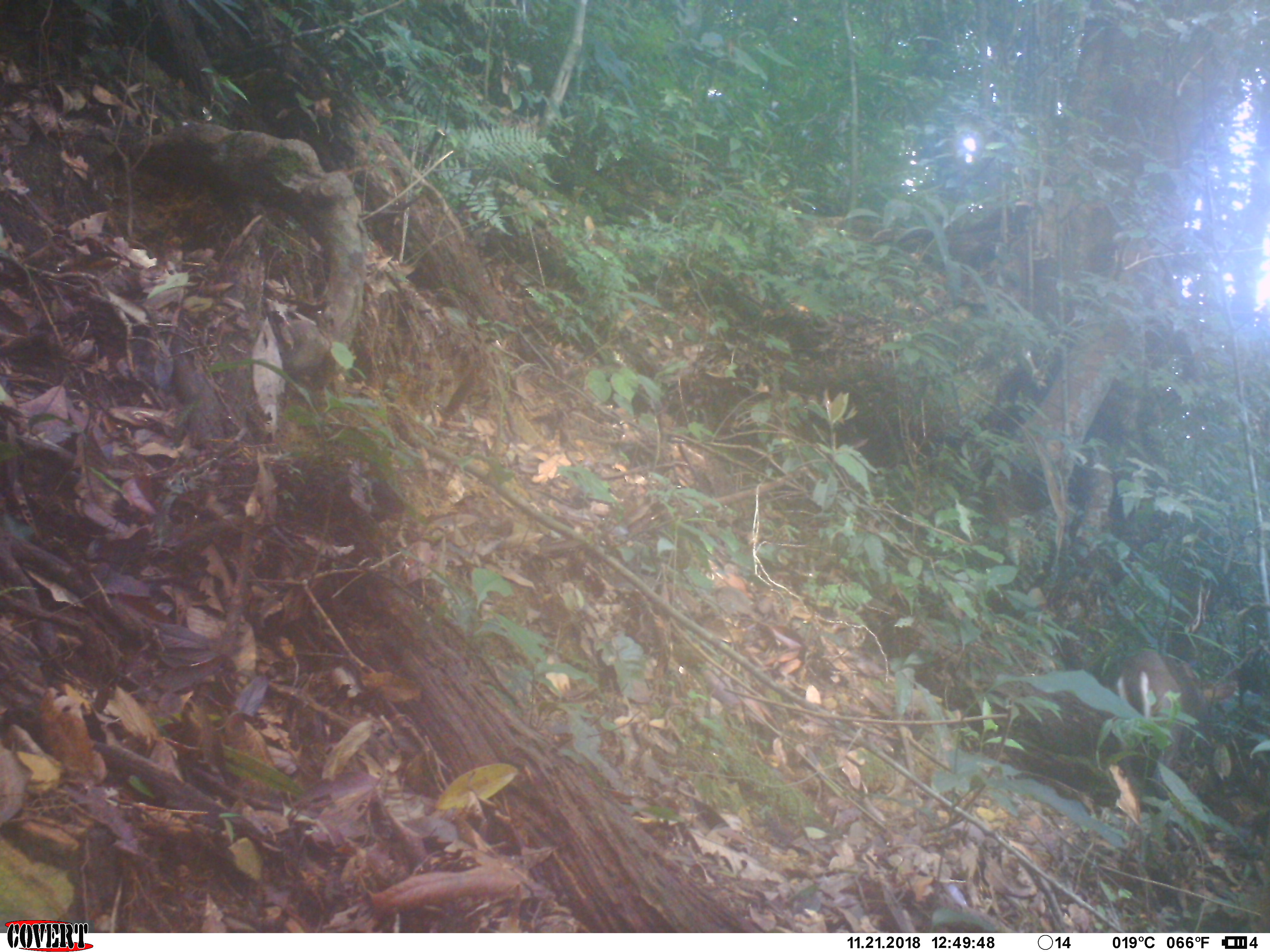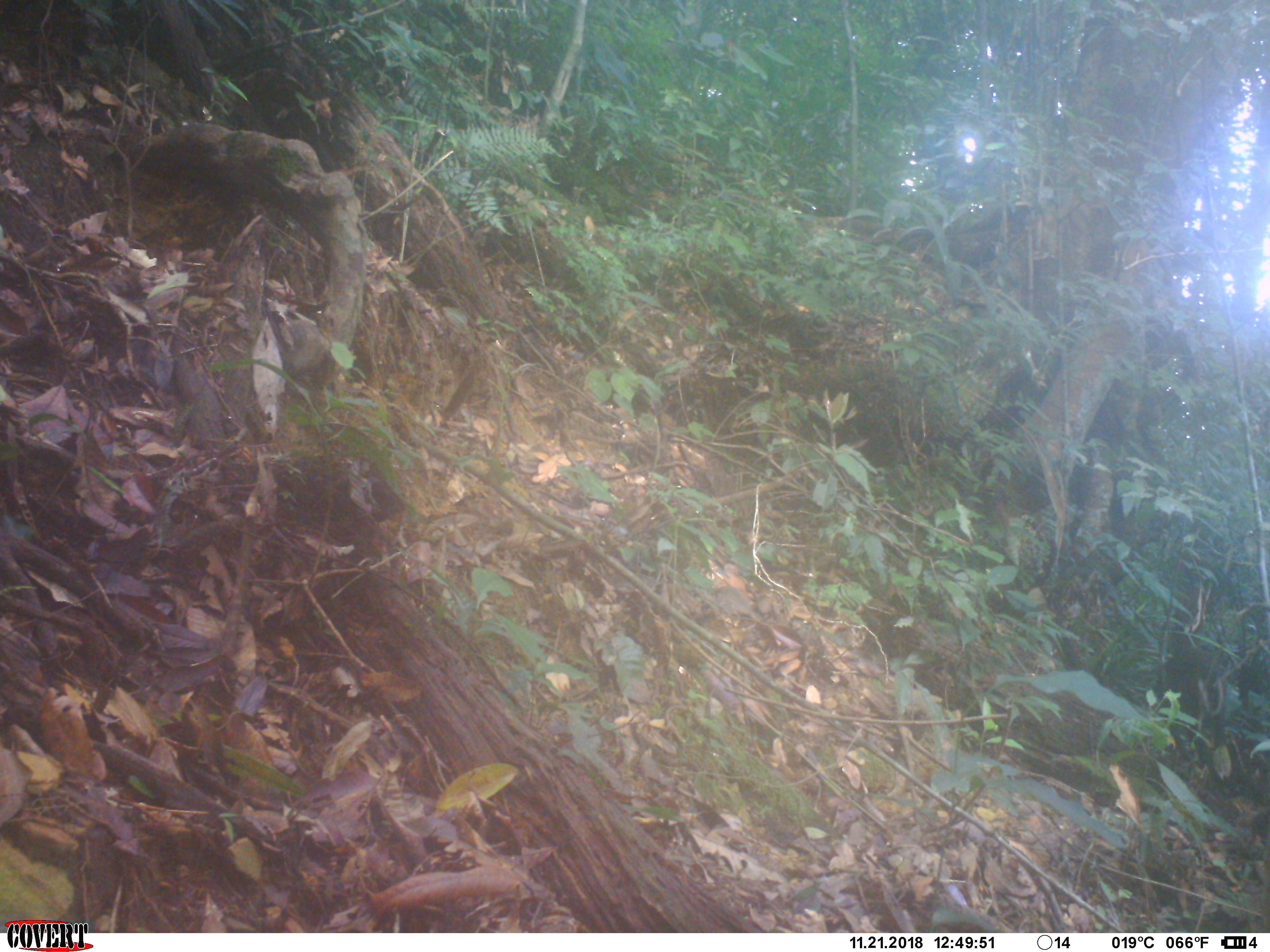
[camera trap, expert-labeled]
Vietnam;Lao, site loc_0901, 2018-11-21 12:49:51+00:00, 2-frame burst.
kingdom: Animalia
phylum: Chordata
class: Mammalia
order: Artiodactyla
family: Cervidae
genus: Muntiacus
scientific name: Muntiacus rooseveltorum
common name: roosevelt's muntjac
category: roosevelts muntjac group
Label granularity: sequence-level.